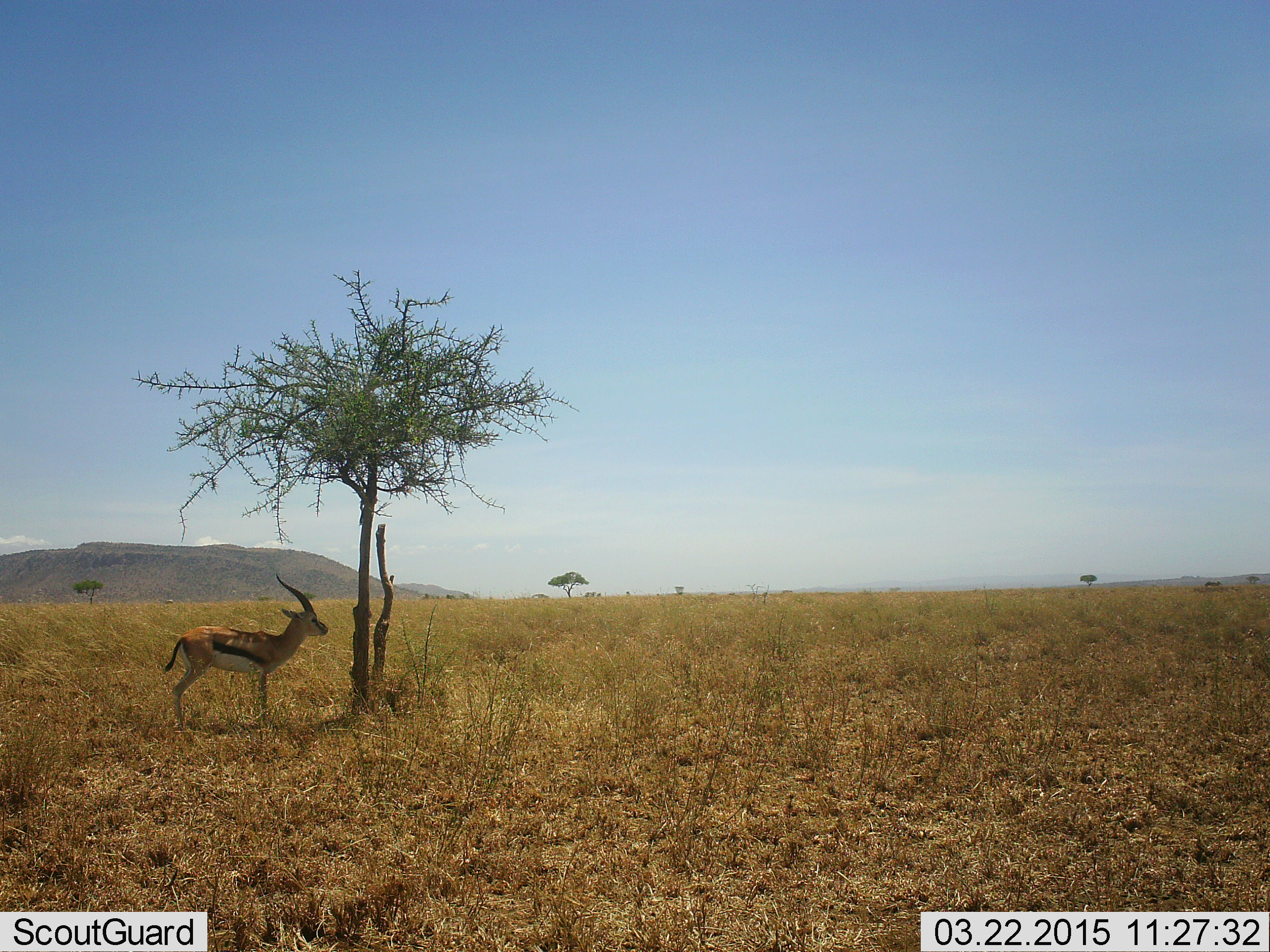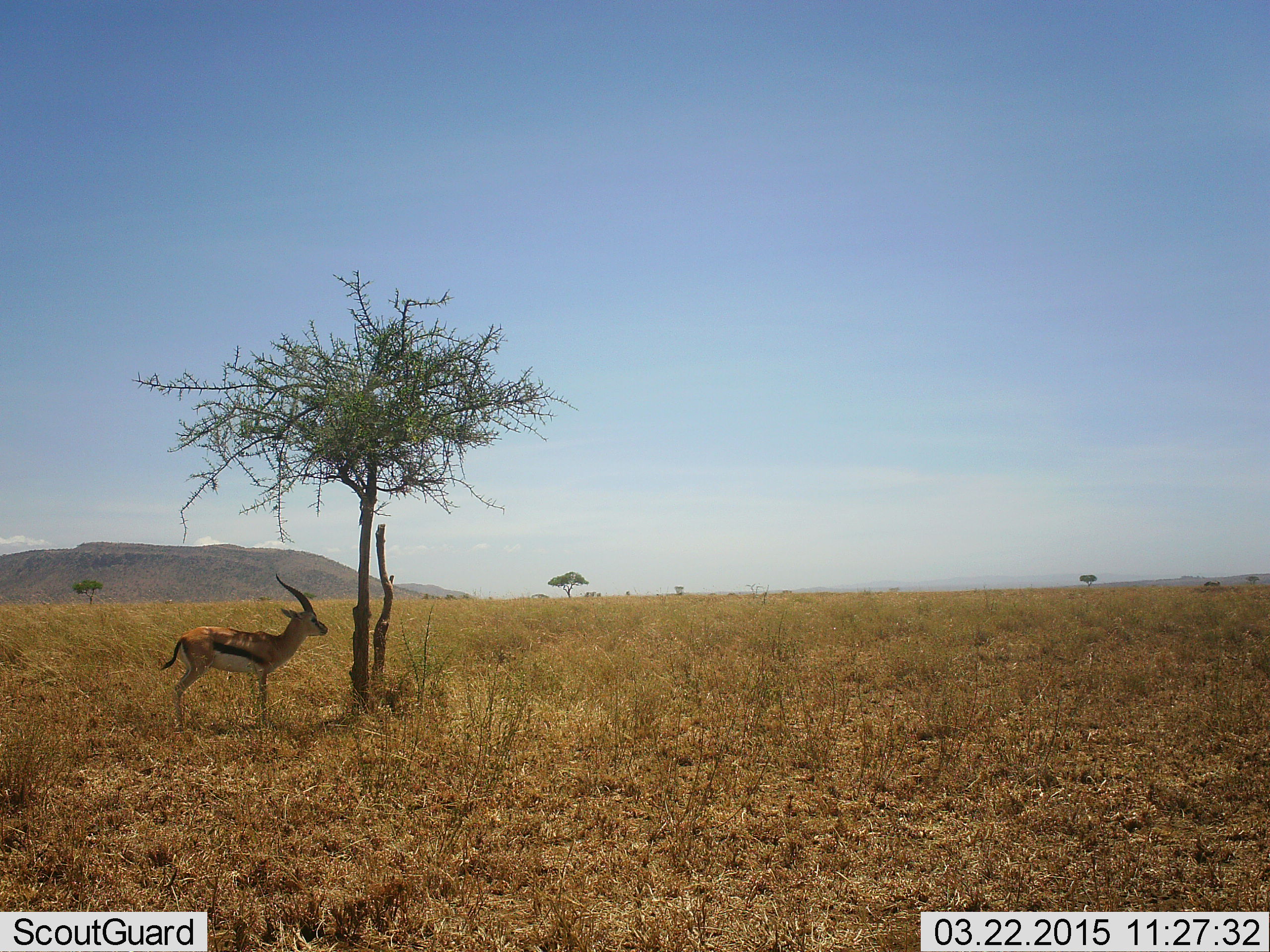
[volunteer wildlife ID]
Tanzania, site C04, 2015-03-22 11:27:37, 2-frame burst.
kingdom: Animalia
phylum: Chordata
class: Mammalia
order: Artiodactyla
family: Bovidae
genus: Eudorcas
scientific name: Eudorcas thomsonii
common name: thomson's gazelle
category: gazellethomsons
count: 1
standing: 100%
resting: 0%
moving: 0%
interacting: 0%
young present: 0%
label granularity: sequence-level